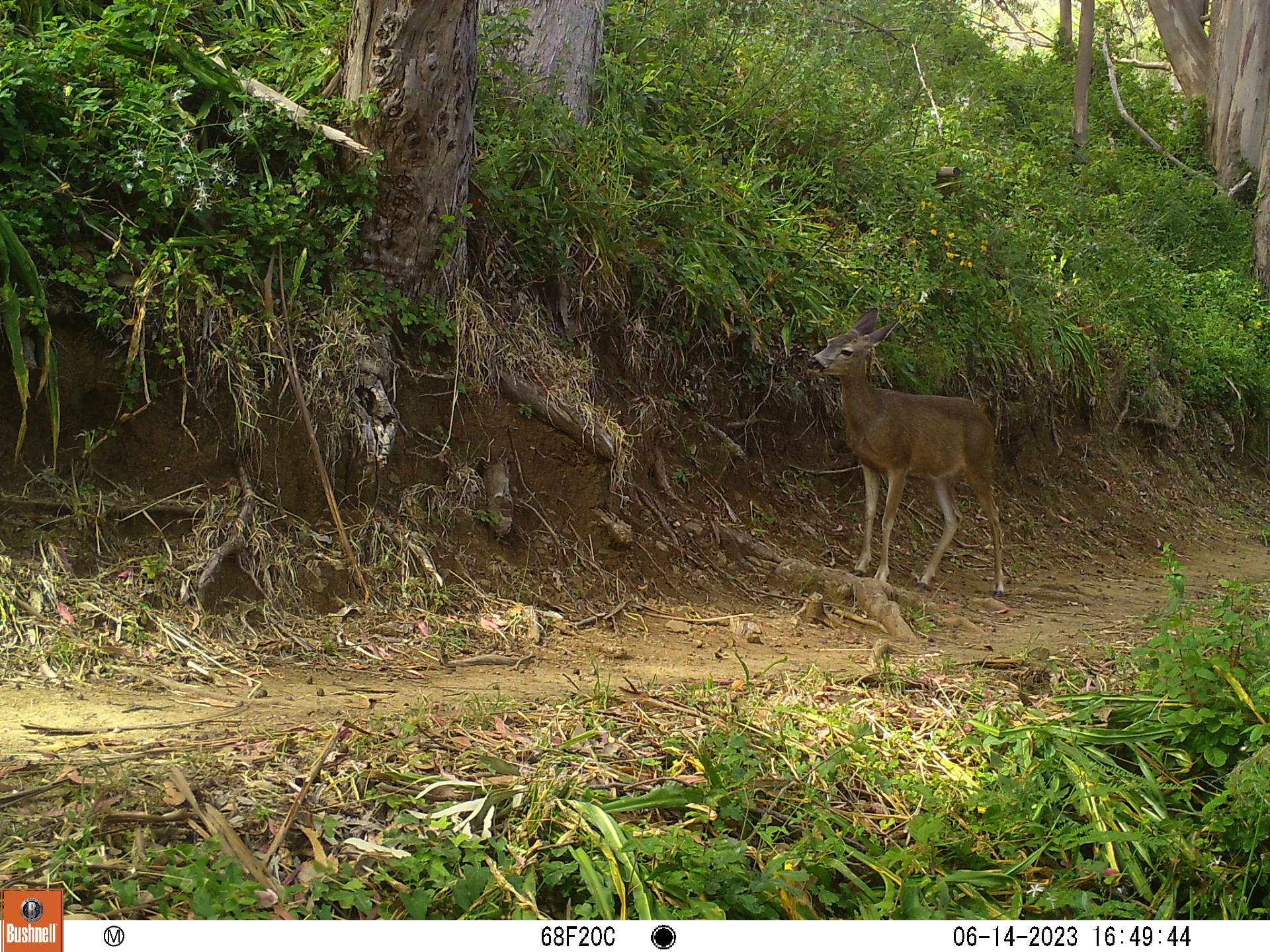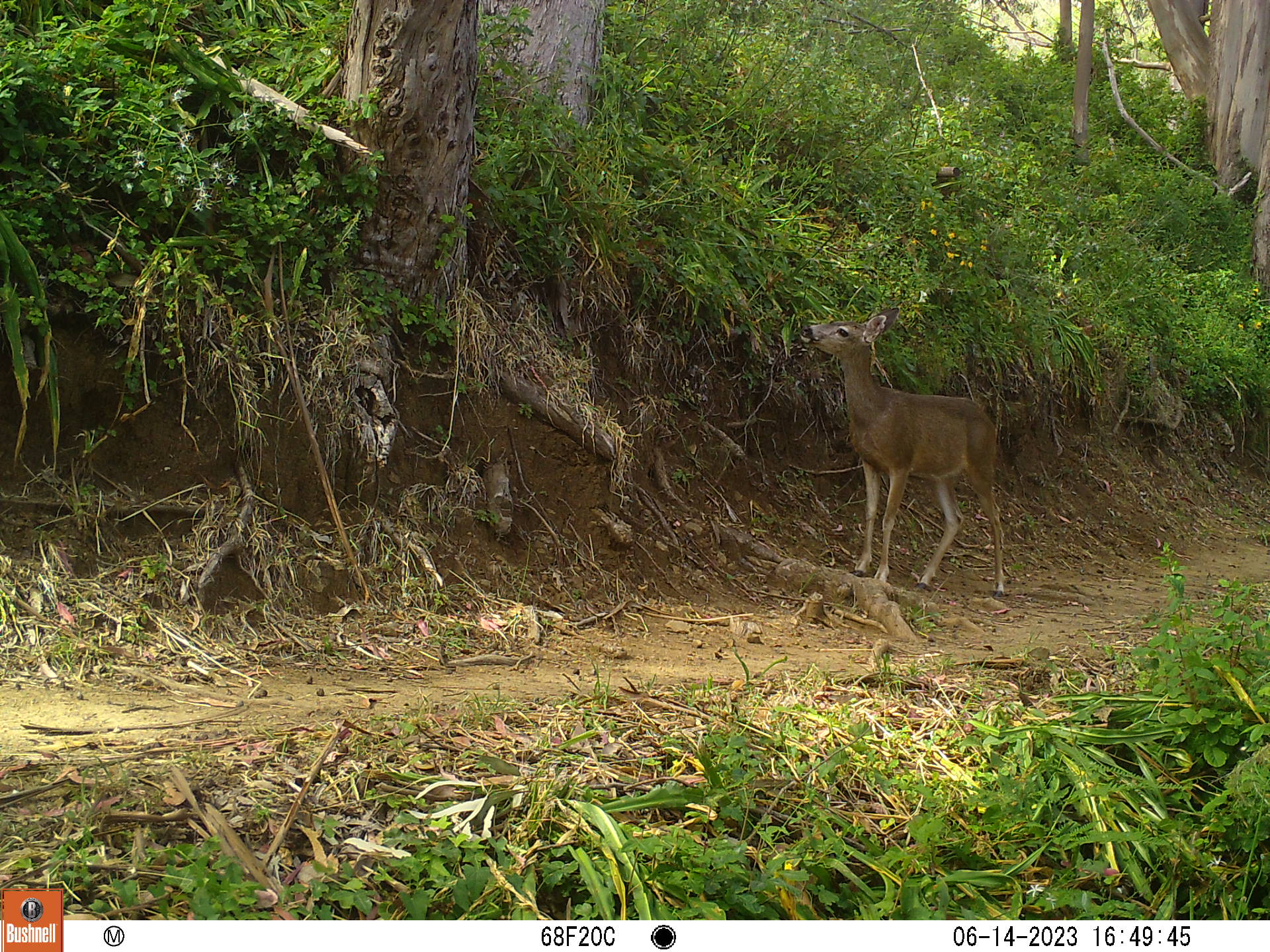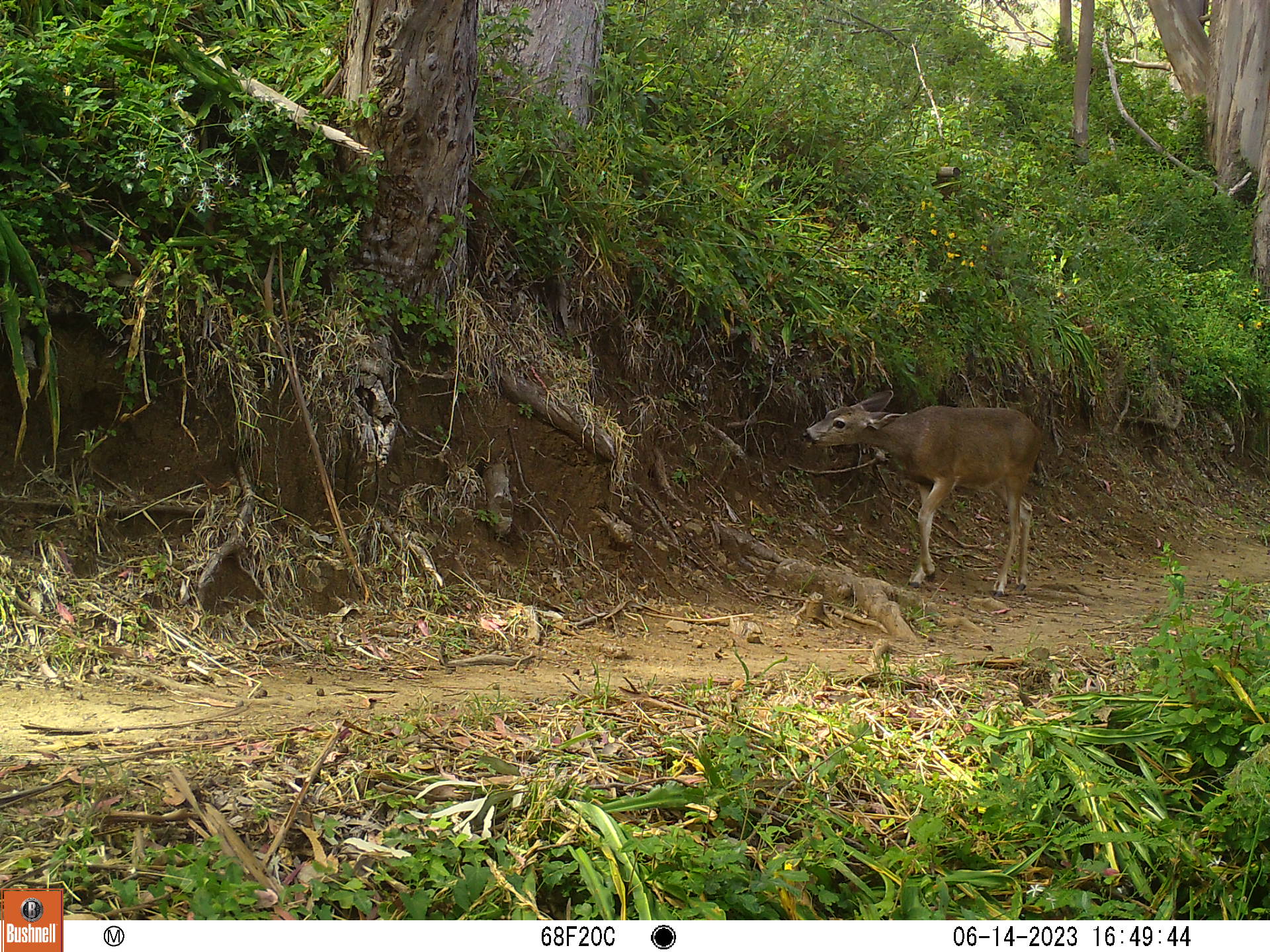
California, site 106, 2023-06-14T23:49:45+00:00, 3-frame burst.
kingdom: Animalia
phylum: Chordata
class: Mammalia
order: Artiodactyla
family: Cervidae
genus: Odocoileus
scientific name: Odocoileus hemionus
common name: mule deer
Mule deer (Odocoileus hemionus).